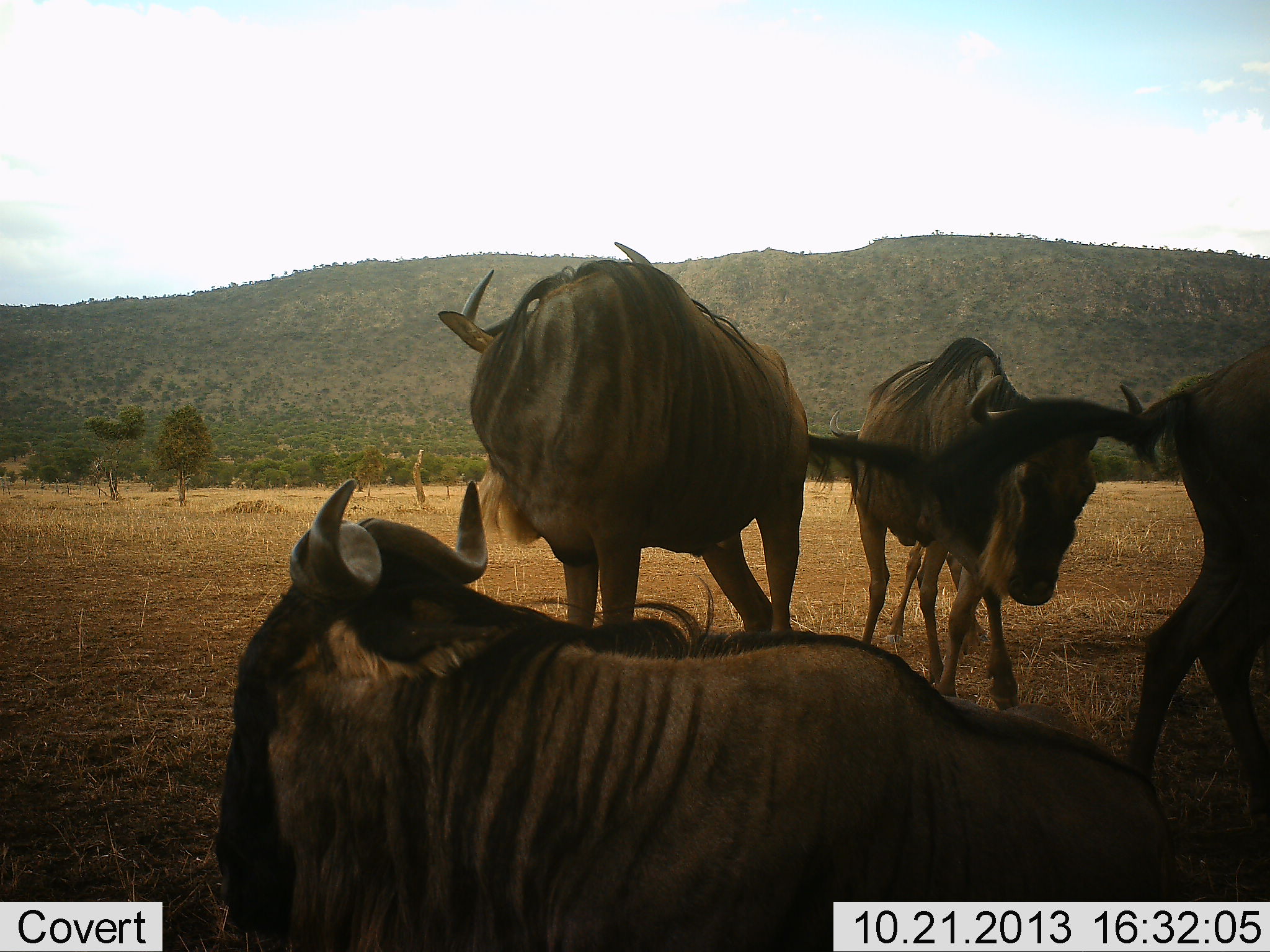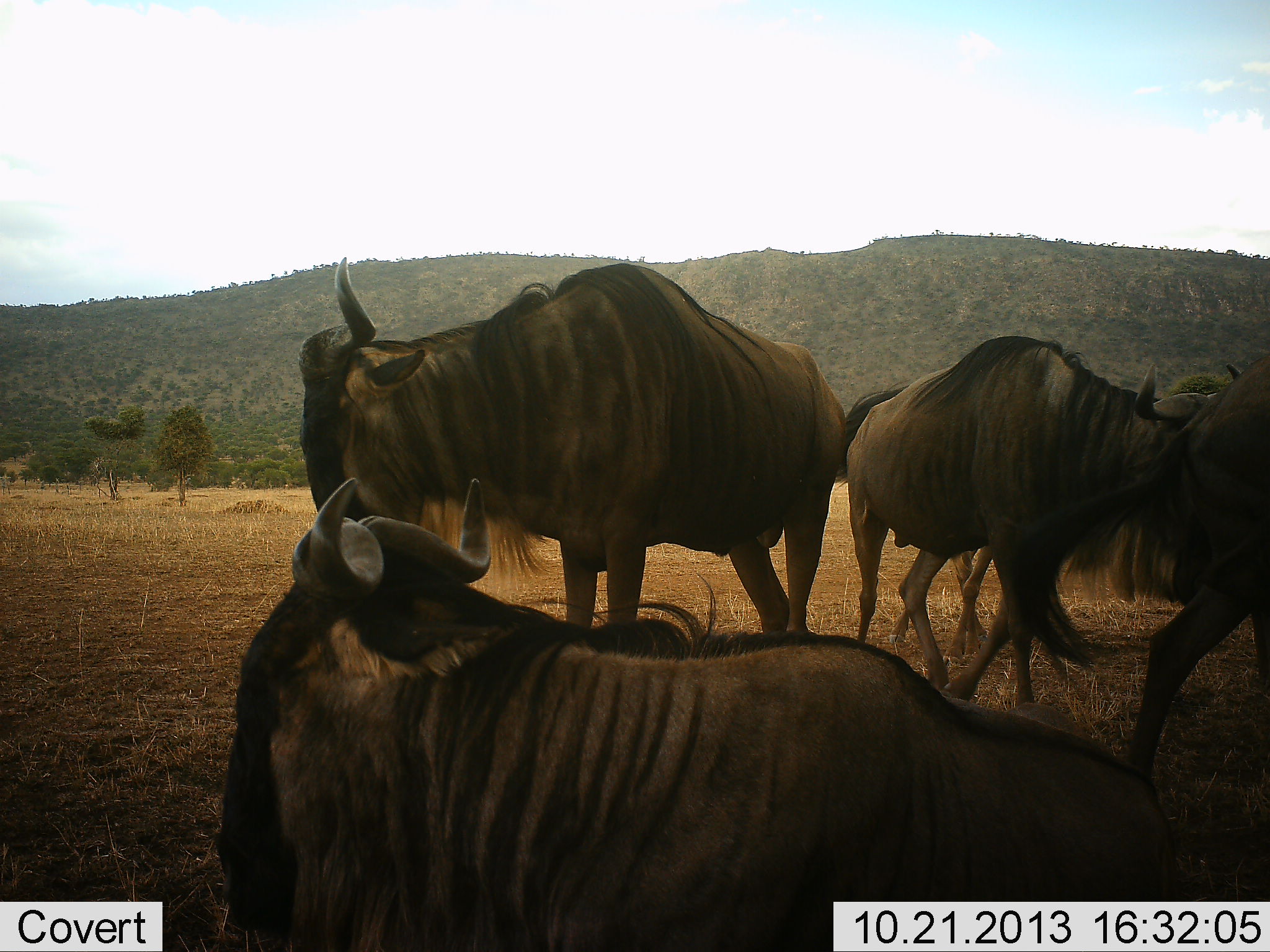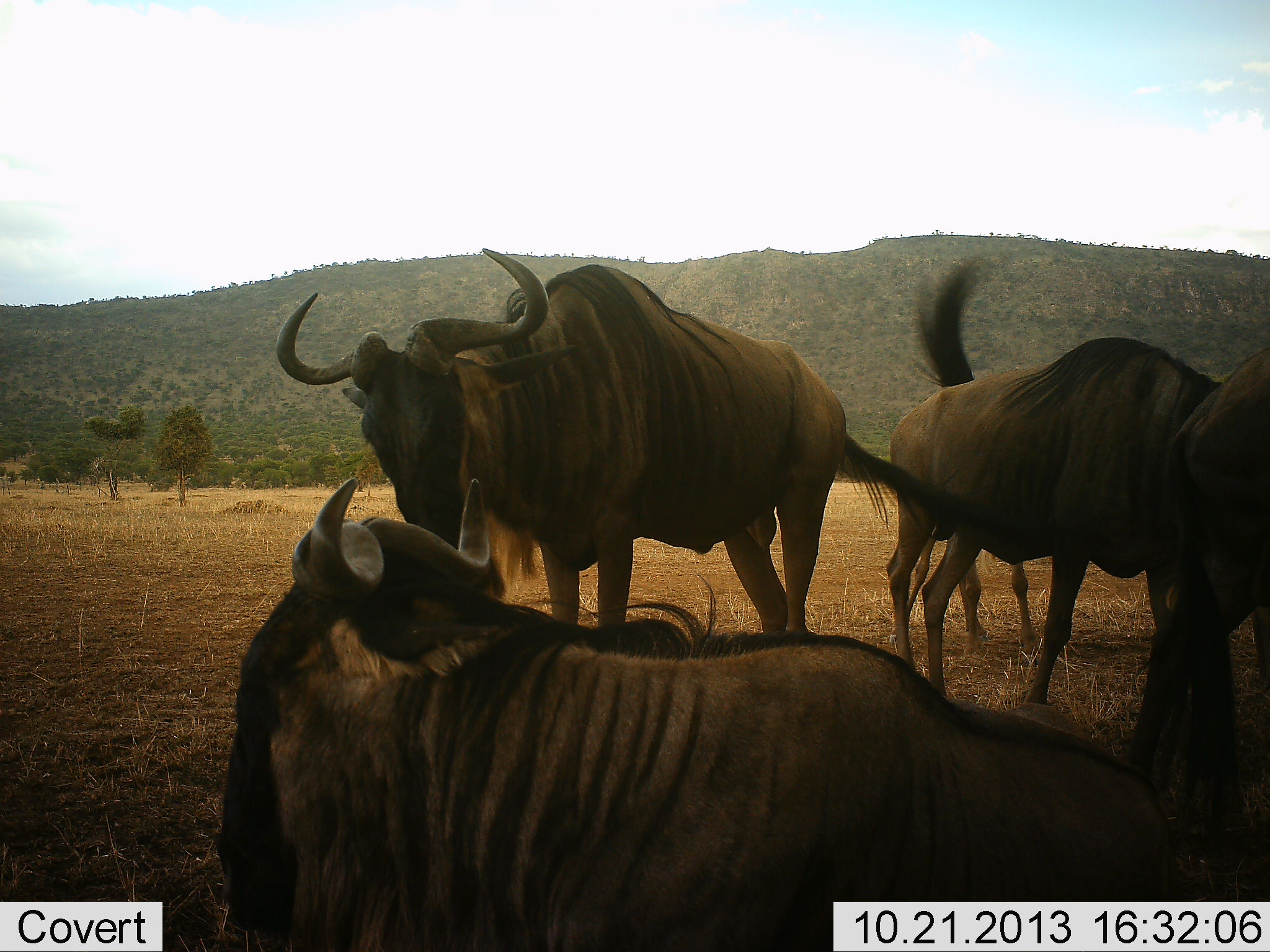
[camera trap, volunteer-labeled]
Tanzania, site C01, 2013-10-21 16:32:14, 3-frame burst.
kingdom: Animalia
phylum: Chordata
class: Mammalia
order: Artiodactyla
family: Bovidae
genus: Connochaetes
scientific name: Connochaetes taurinus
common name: blue wildebeest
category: wildebeest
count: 5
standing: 70%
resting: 70%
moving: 40%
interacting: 10%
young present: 20%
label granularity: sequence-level